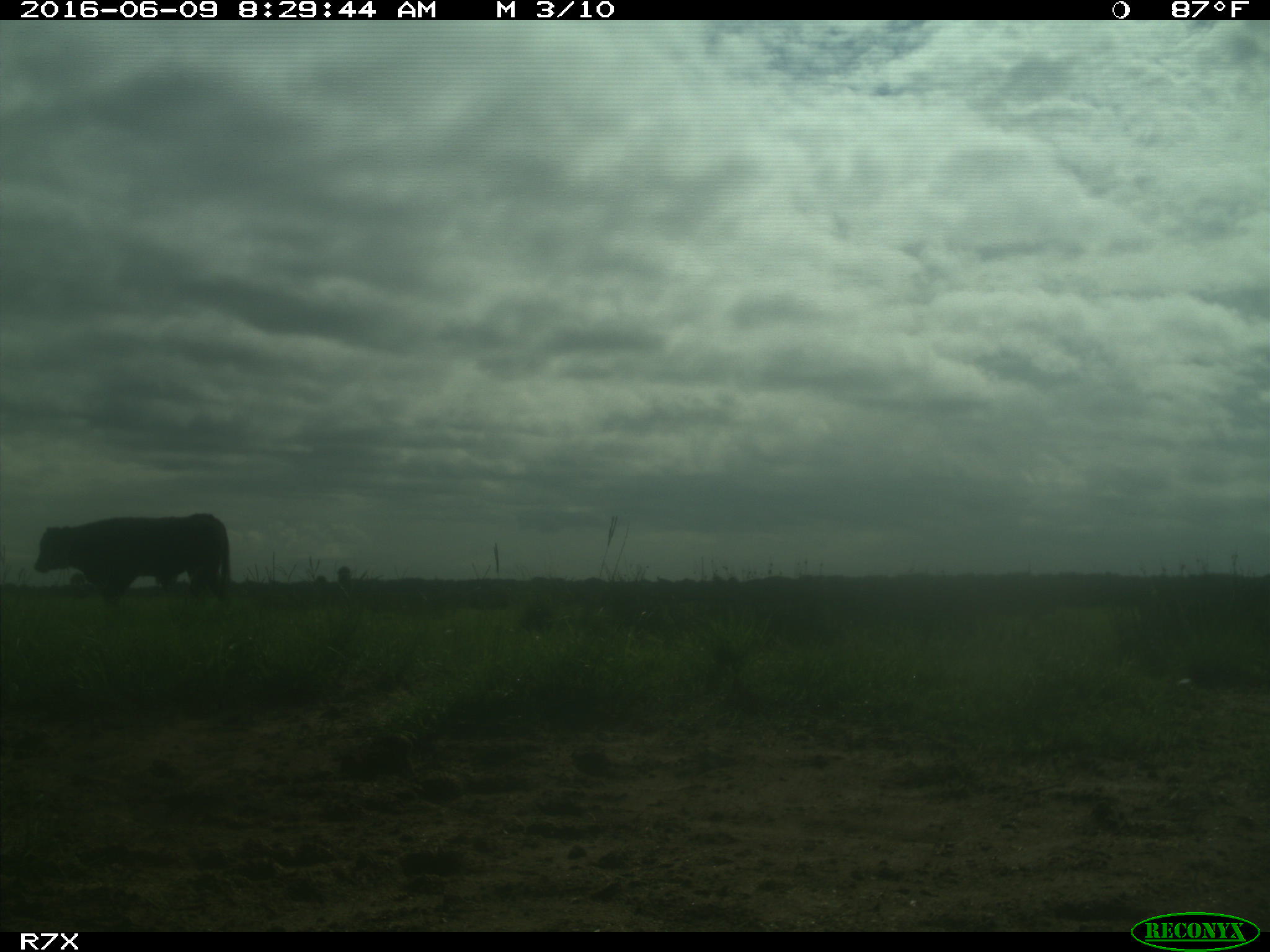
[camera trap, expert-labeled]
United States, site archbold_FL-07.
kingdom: Animalia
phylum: Chordata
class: Mammalia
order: Artiodactyla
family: Bovidae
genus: Bos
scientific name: Bos taurus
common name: domestic cow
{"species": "Bos taurus (domestic cow)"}